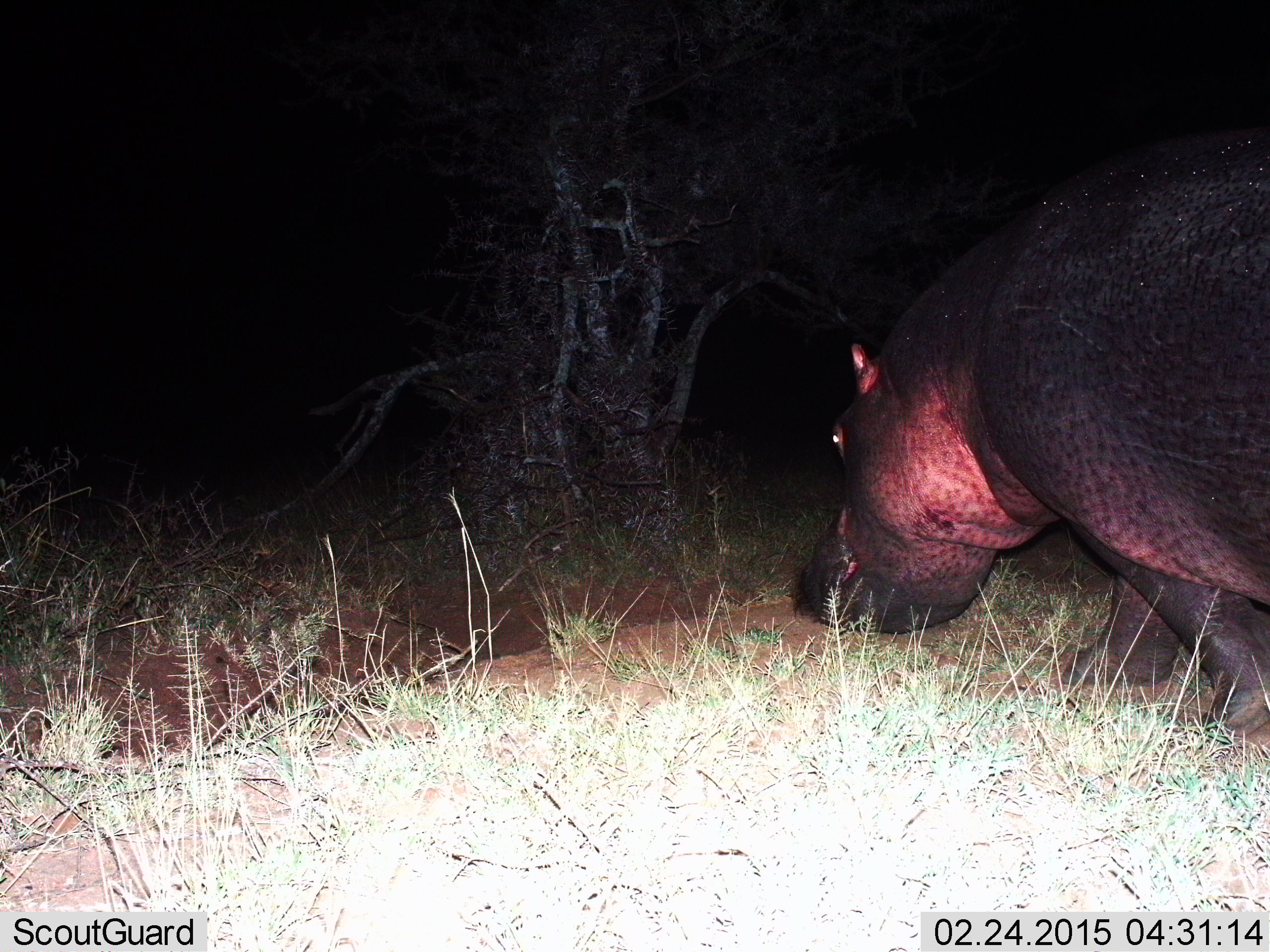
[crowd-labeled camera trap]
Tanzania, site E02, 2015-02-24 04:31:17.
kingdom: Animalia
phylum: Chordata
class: Mammalia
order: Artiodactyla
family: Hippopotamidae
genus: Hippopotamus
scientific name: Hippopotamus amphibius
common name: hippopotamus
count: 1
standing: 0%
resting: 0%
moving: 80%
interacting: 0%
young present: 0%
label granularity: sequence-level